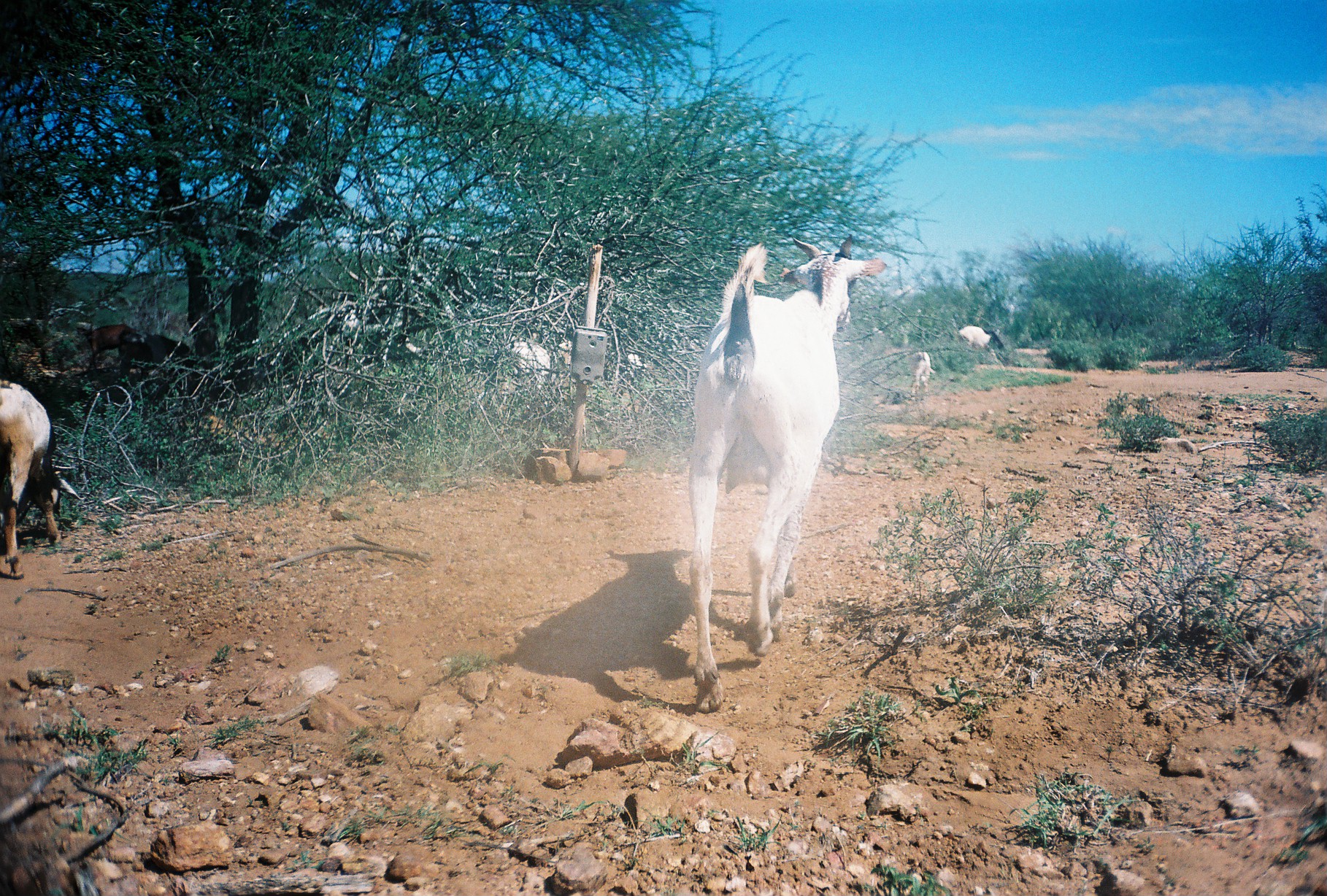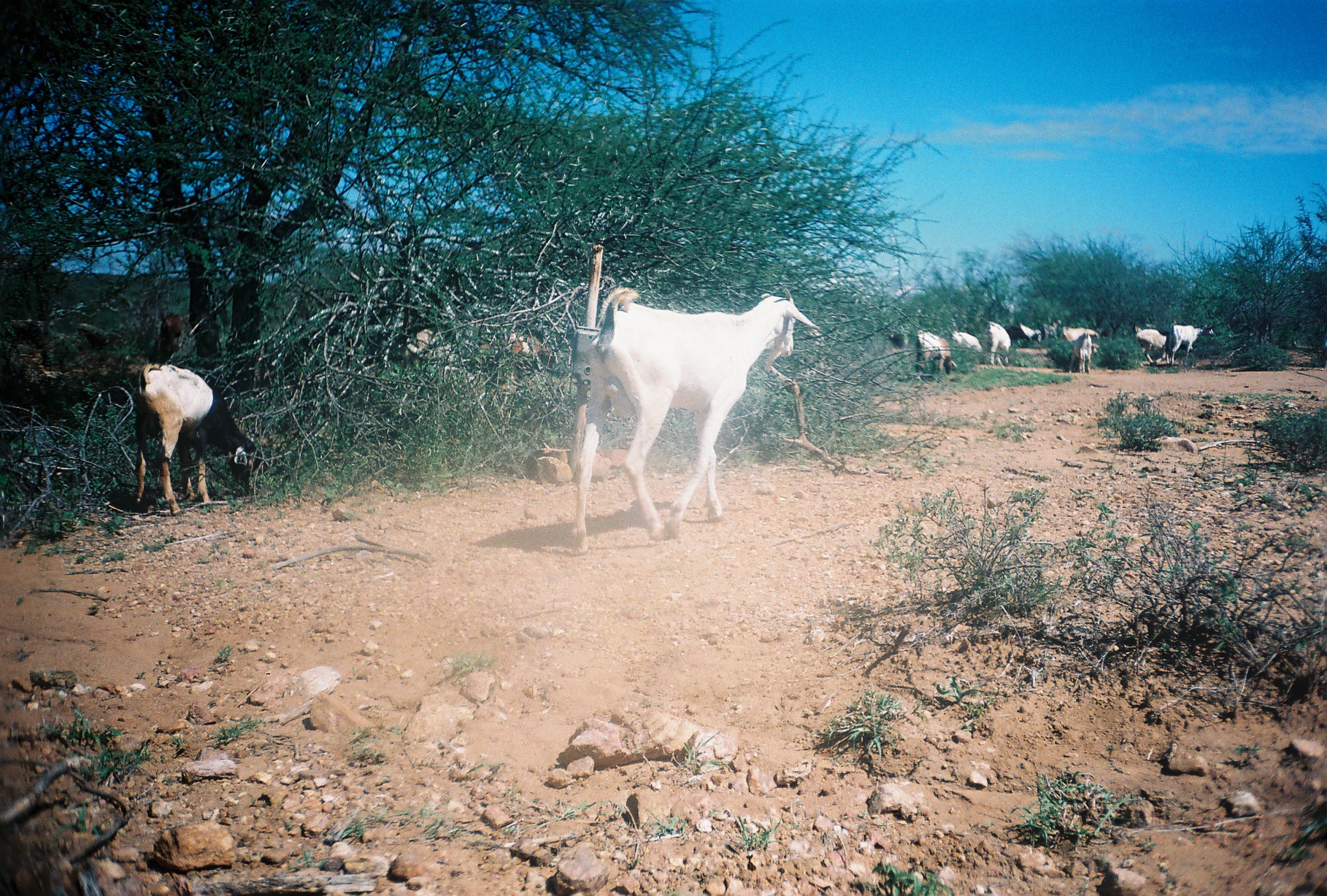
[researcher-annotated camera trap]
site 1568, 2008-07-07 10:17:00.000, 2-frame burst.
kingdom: Animalia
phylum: Chordata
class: Mammalia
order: Artiodactyla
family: Bovidae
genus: Capra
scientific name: Capra aegagrus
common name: wild goat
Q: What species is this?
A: Capra aegagrus (wild goat).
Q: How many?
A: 8.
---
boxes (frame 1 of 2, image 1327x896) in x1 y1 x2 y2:
capra aegagrus: 687 234 886 714; 0 378 86 579; 117 329 195 390; 75 324 137 366; 910 351 936 403; 958 326 1000 347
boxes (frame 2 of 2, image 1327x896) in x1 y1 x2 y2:
capra aegagrus: 572 286 818 558; 135 364 259 518; 476 337 557 396; 404 328 464 383; 917 328 958 380; 1169 320 1215 366; 143 312 184 363; 1134 324 1171 366; 951 328 985 367; 986 320 1012 369; 1068 334 1099 374; 1061 327 1100 344; 1003 327 1035 347; 1039 319 1062 343; 1019 321 1043 343; 886 331 907 347